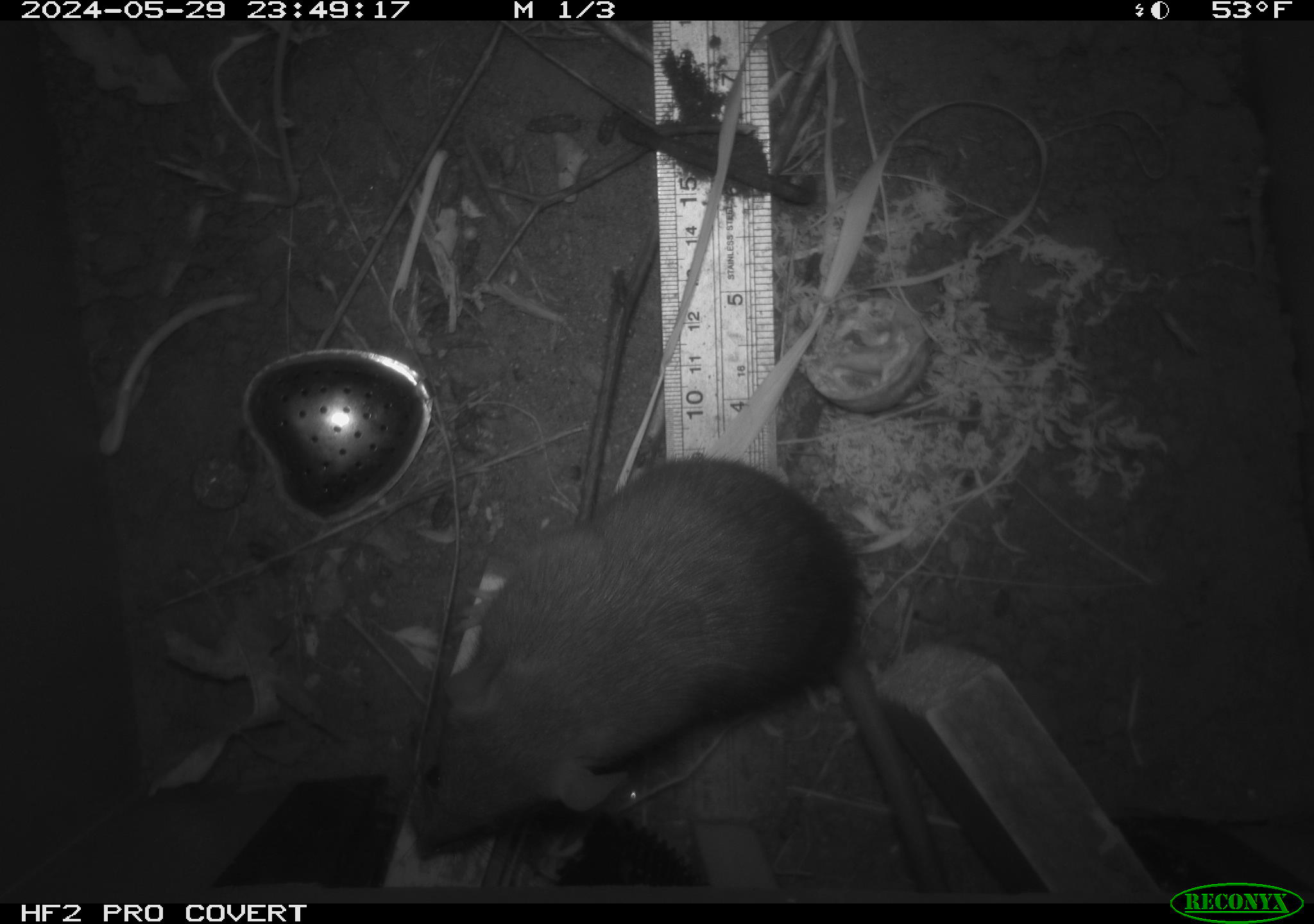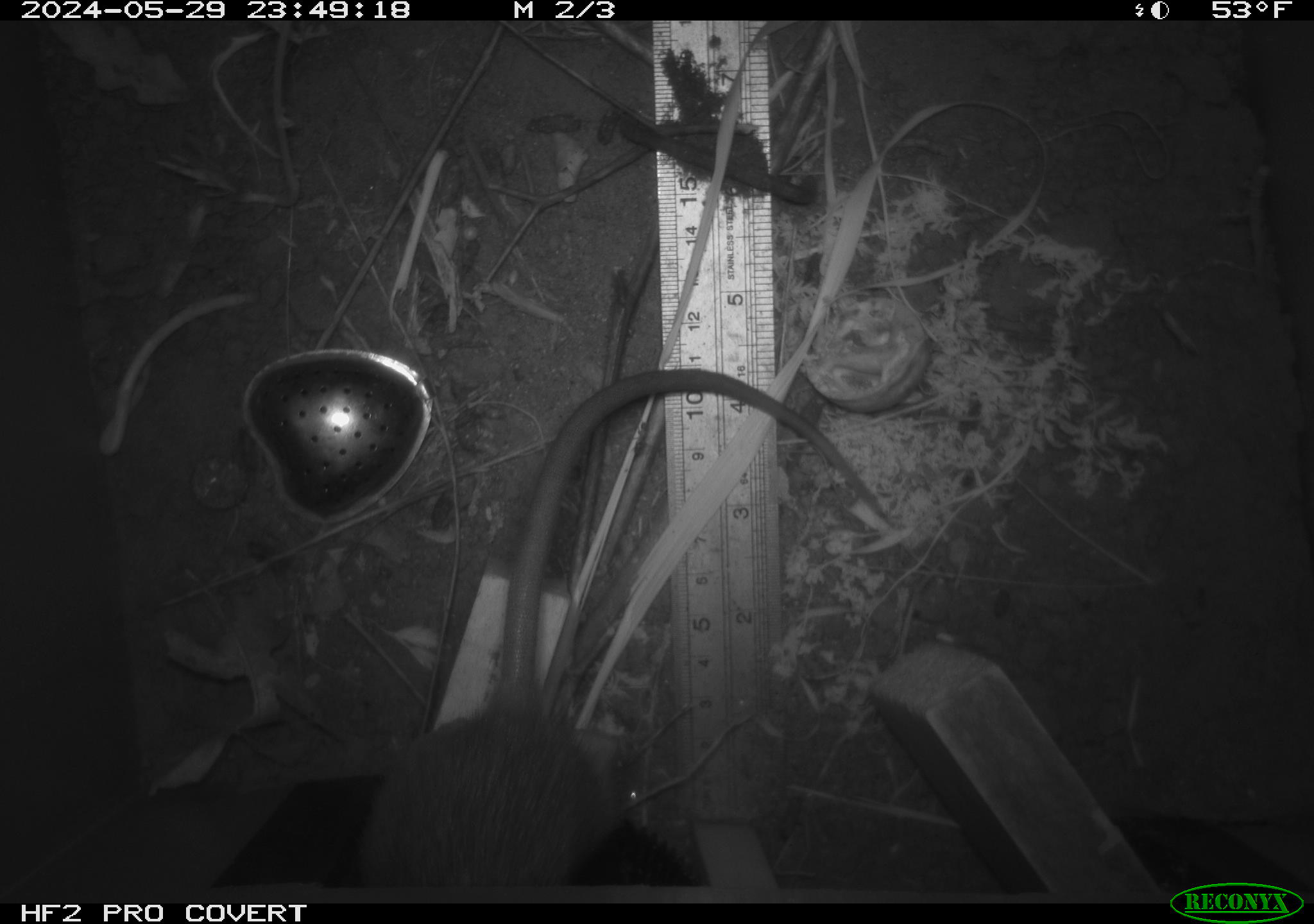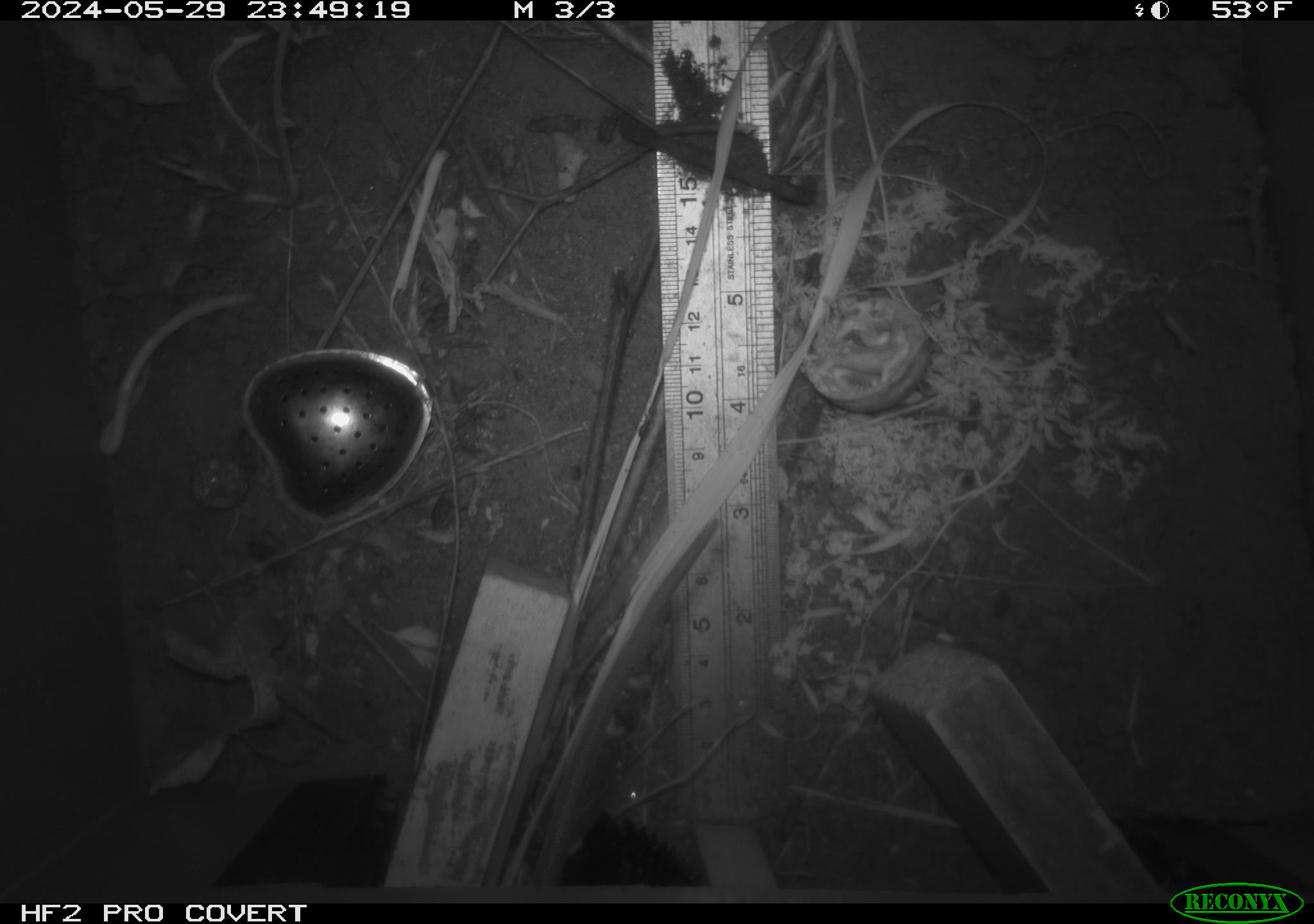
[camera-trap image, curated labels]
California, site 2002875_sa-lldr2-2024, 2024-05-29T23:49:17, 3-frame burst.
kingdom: Animalia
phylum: Chordata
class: Mammalia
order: Rodentia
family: Muridae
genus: Rattus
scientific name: Rattus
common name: rat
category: rattus species